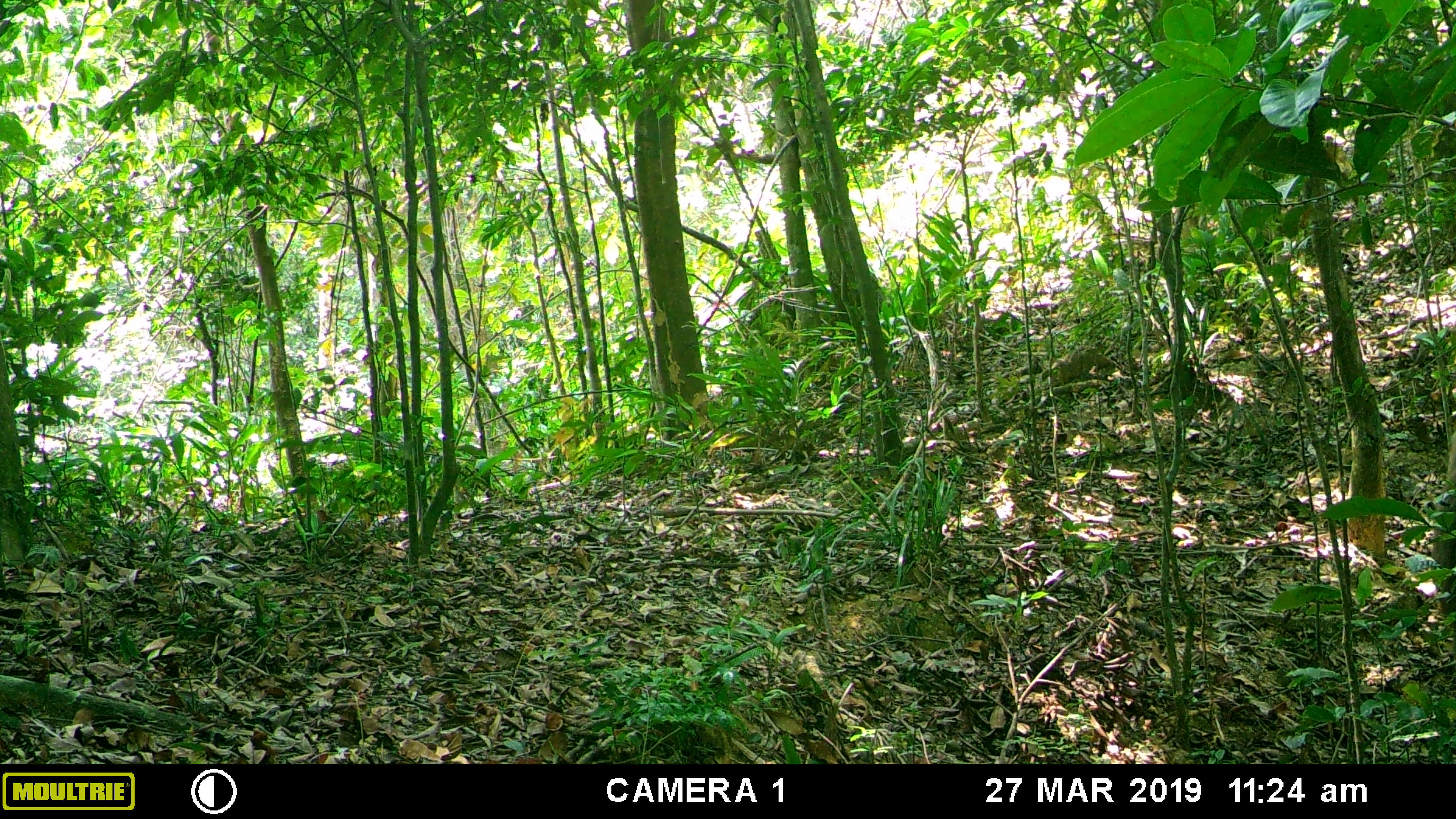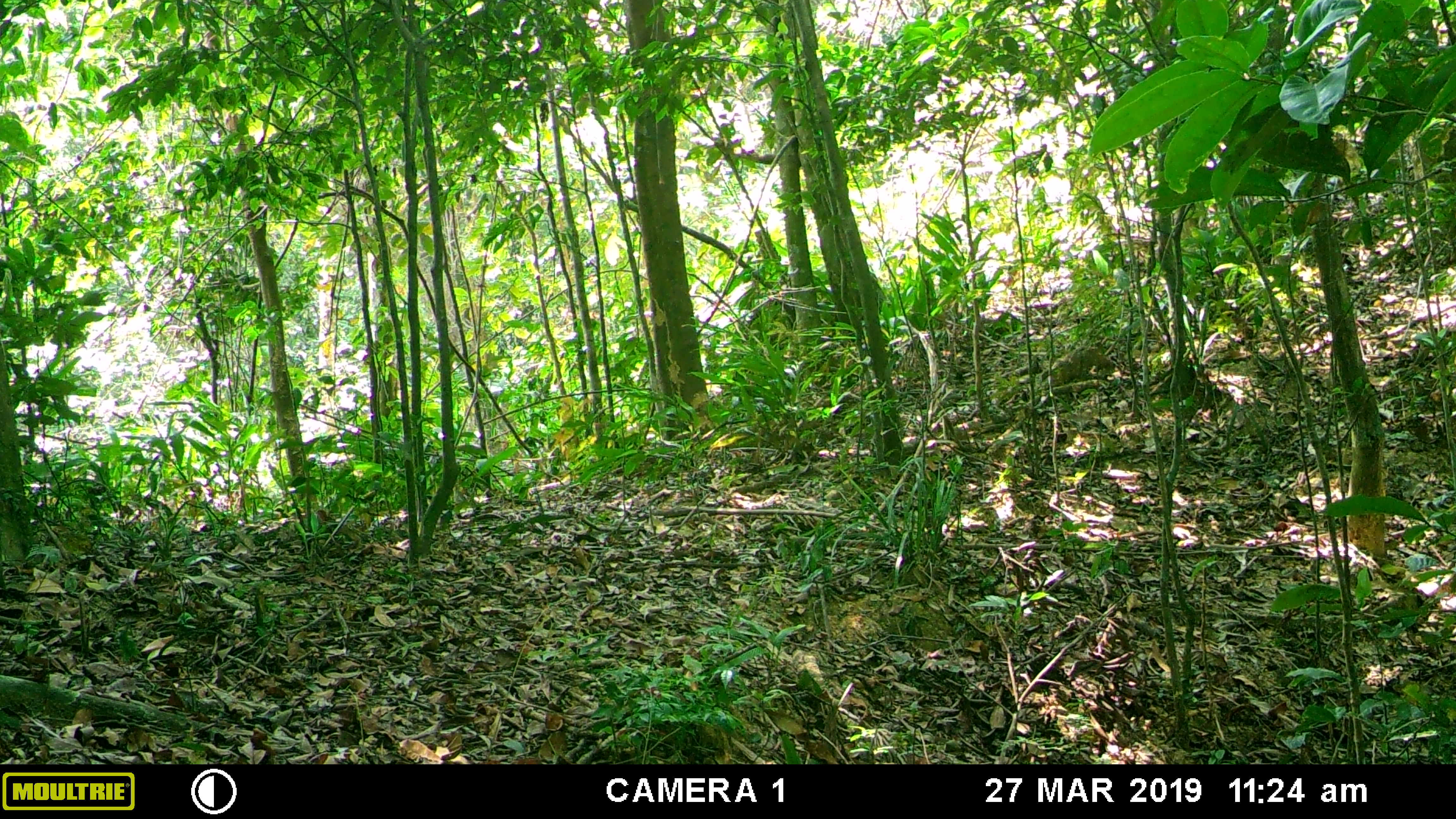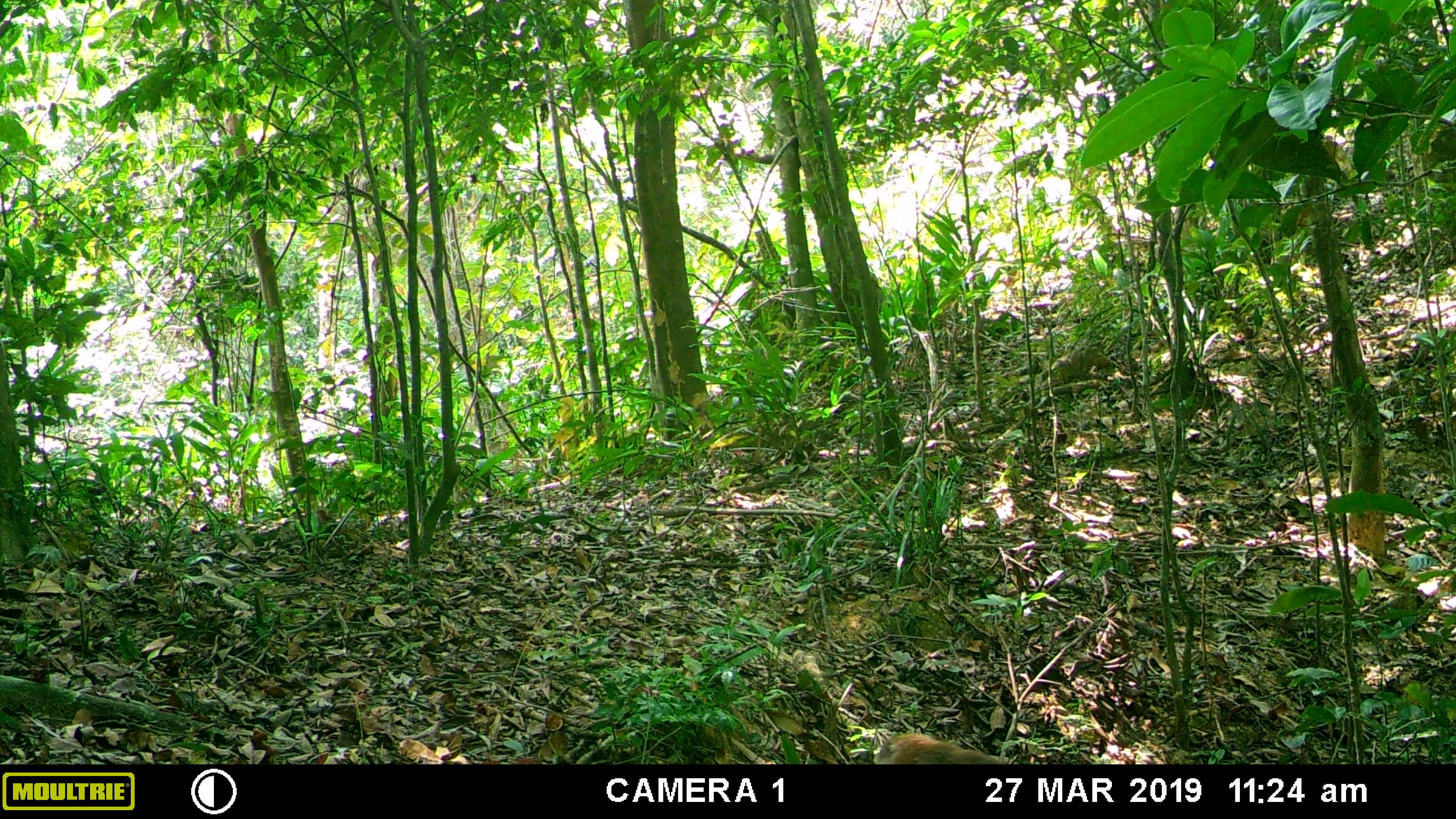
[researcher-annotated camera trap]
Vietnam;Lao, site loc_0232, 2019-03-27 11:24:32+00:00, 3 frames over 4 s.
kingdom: Animalia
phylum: Chordata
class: Mammalia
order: Primates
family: Cercopithecidae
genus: Macaca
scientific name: Macaca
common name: macaques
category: assam or rhesus macaque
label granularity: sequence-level